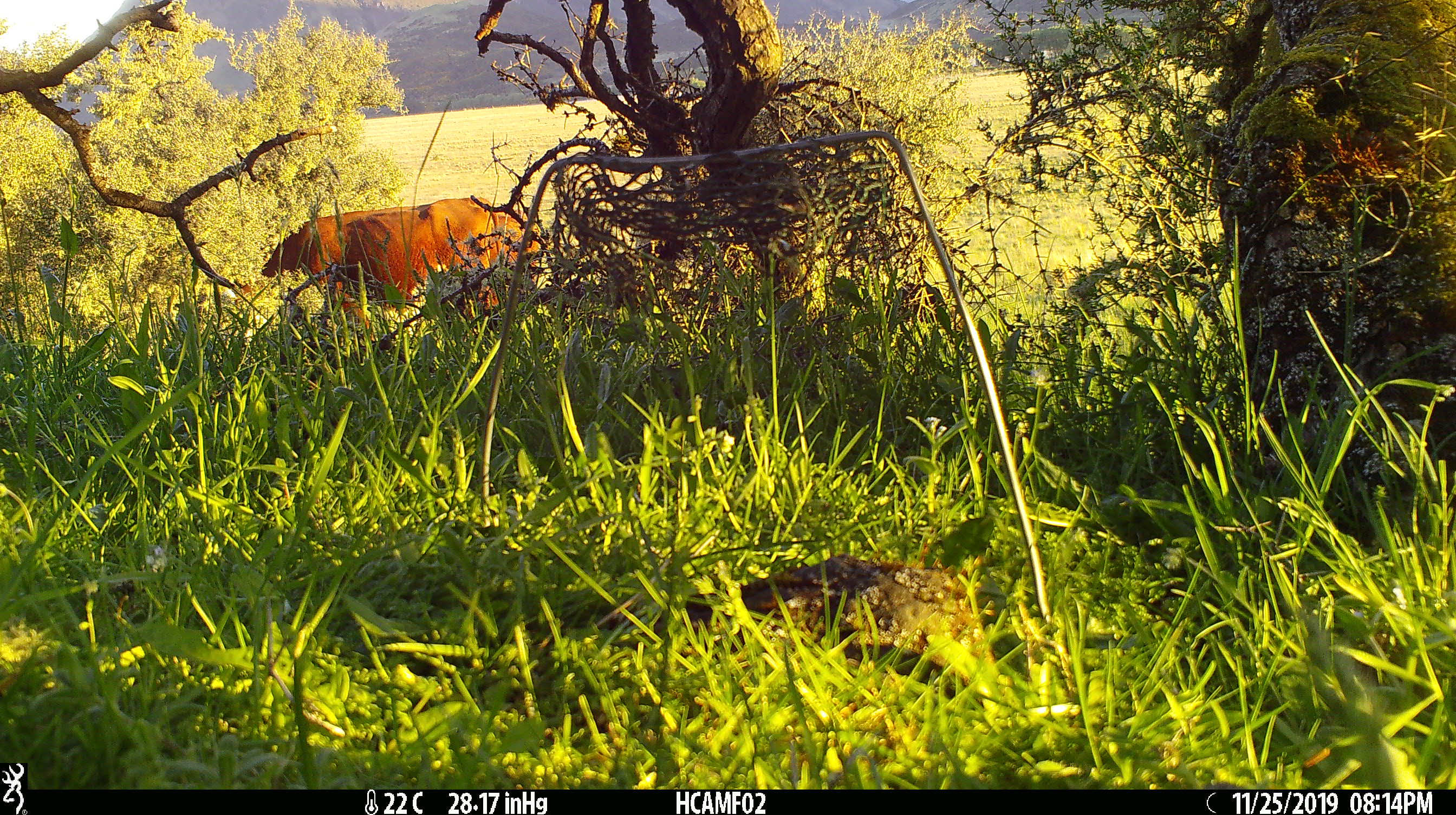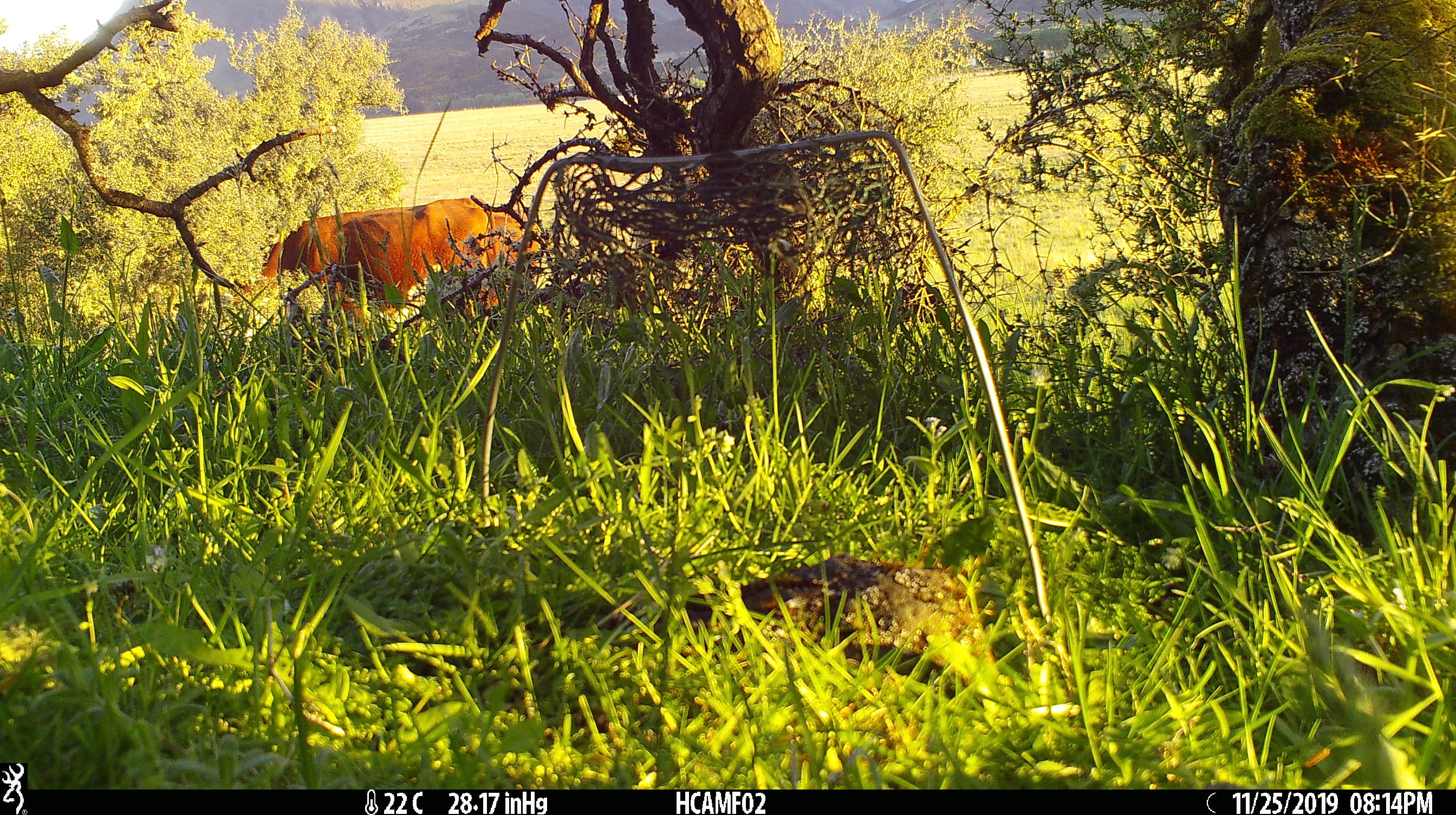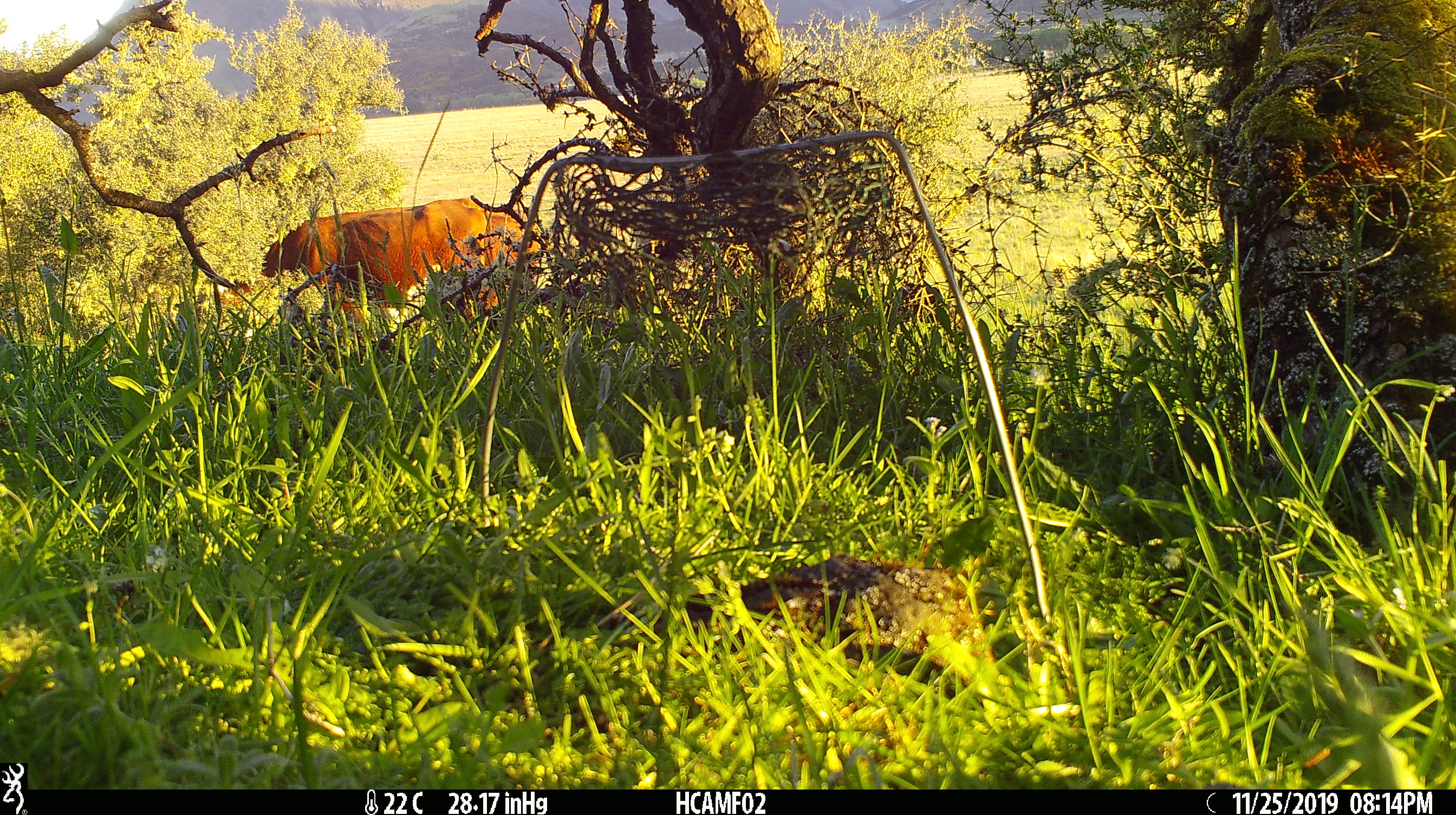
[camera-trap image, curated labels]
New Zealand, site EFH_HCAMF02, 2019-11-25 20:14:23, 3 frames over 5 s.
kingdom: Animalia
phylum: Chordata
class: Mammalia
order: Artiodactyla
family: Bovidae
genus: Bos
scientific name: Bos taurus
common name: domestic cow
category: cow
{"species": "cow (domestic cow) (Bos taurus)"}